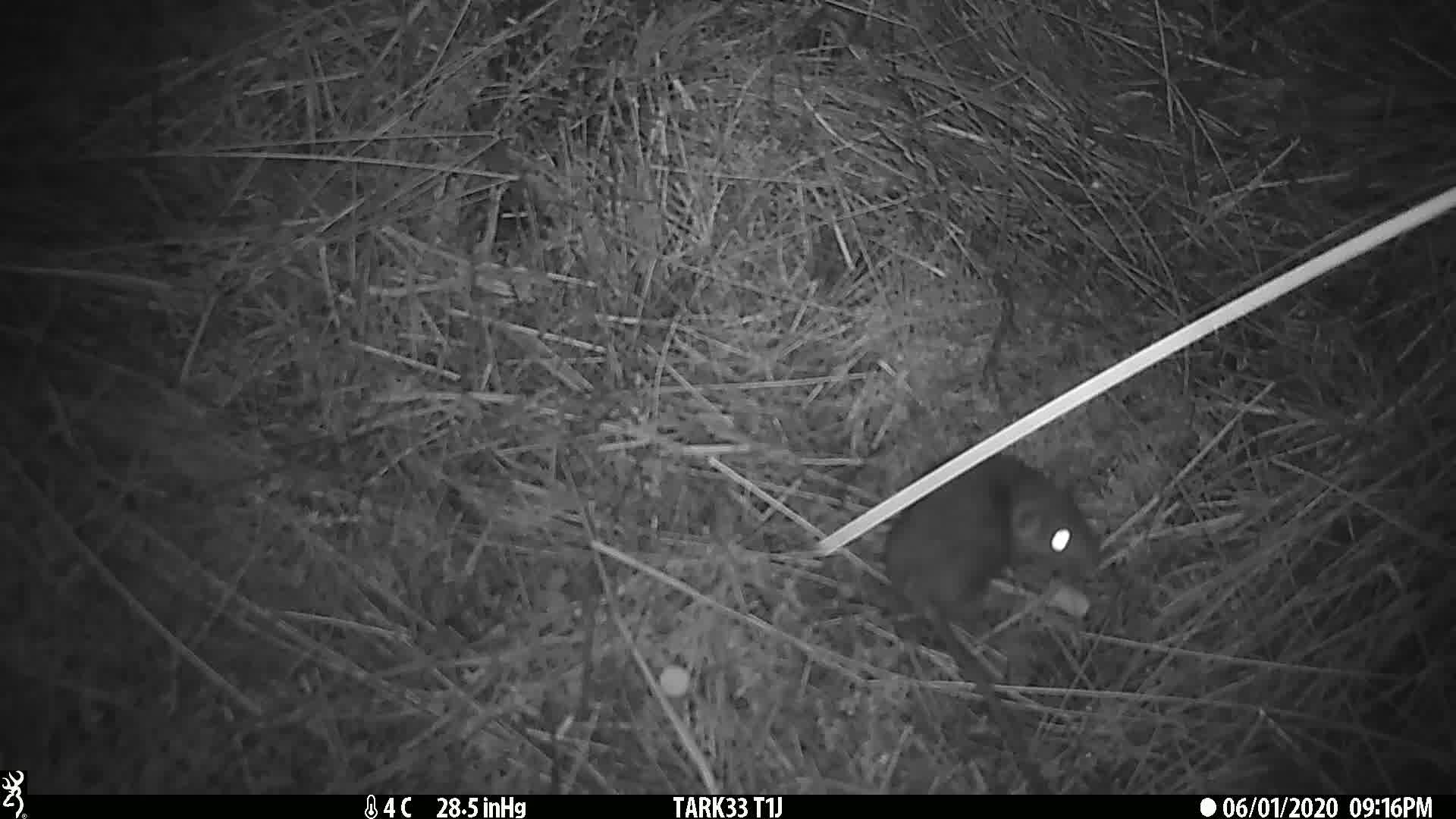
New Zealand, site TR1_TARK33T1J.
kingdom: Animalia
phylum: Chordata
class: Mammalia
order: Rodentia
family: Muridae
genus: Rattus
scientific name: Rattus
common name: rat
Rat (Rattus).